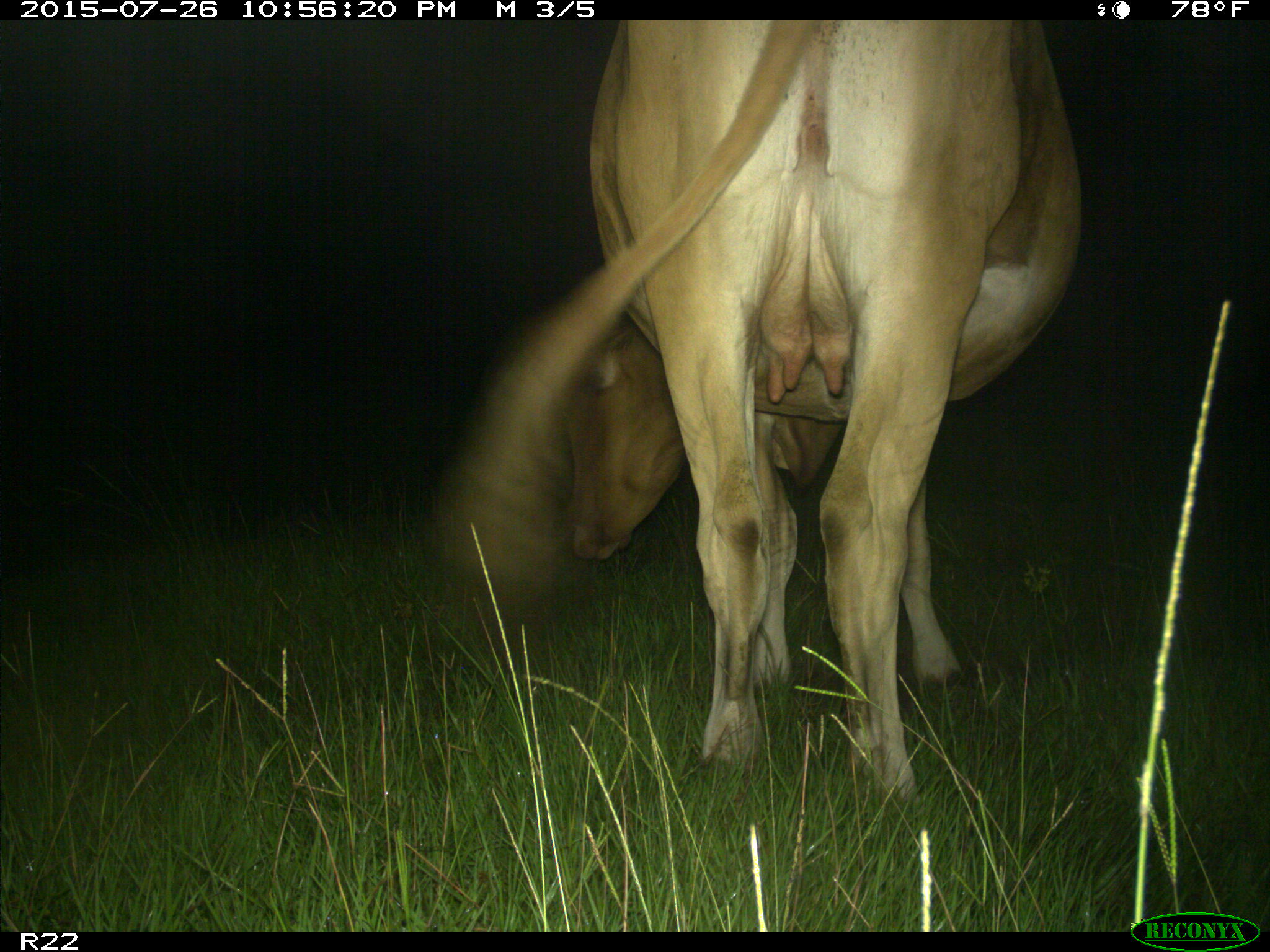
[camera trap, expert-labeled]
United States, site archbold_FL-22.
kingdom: Animalia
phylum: Chordata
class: Mammalia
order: Artiodactyla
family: Bovidae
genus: Bos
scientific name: Bos taurus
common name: domestic cow